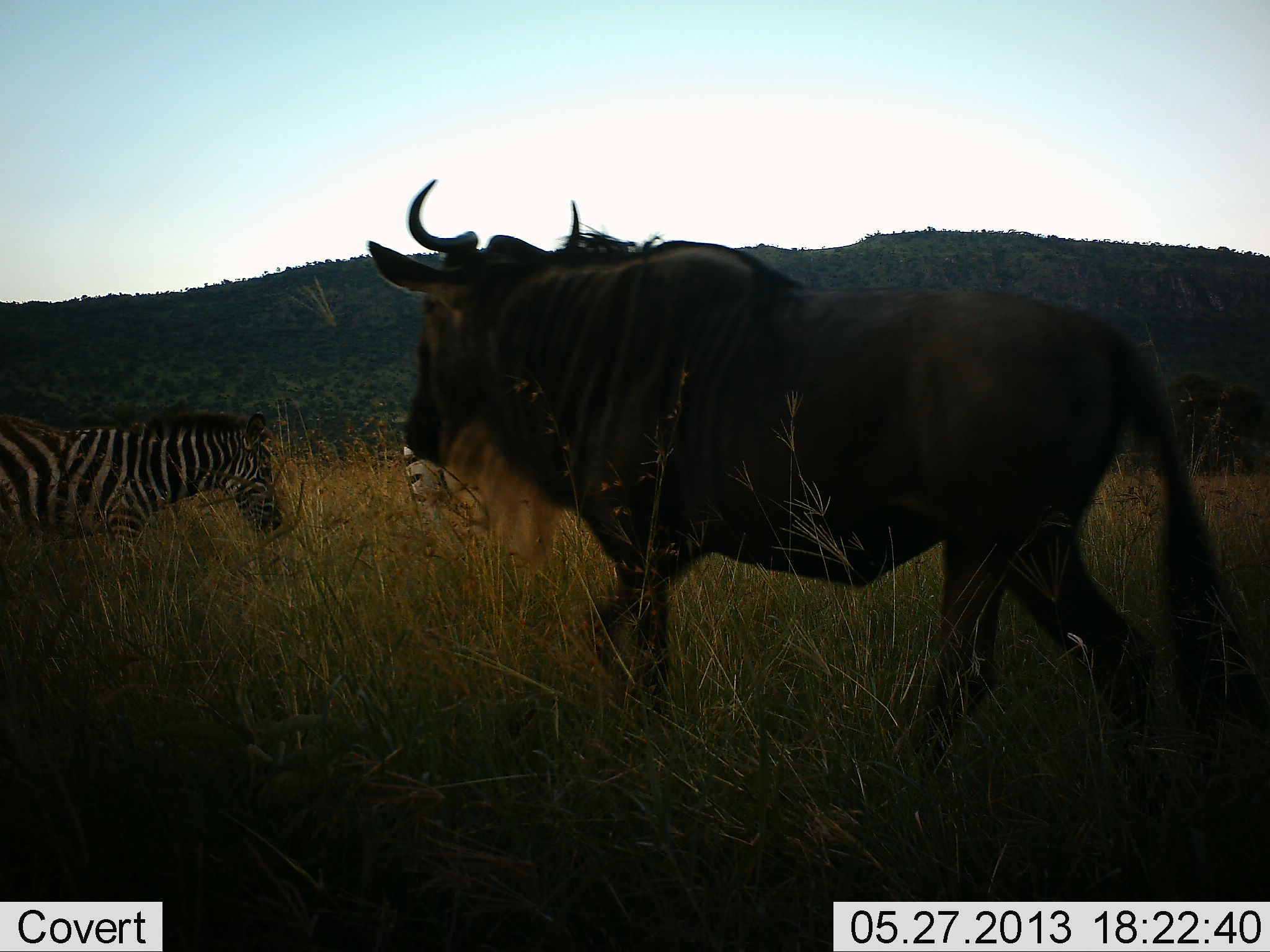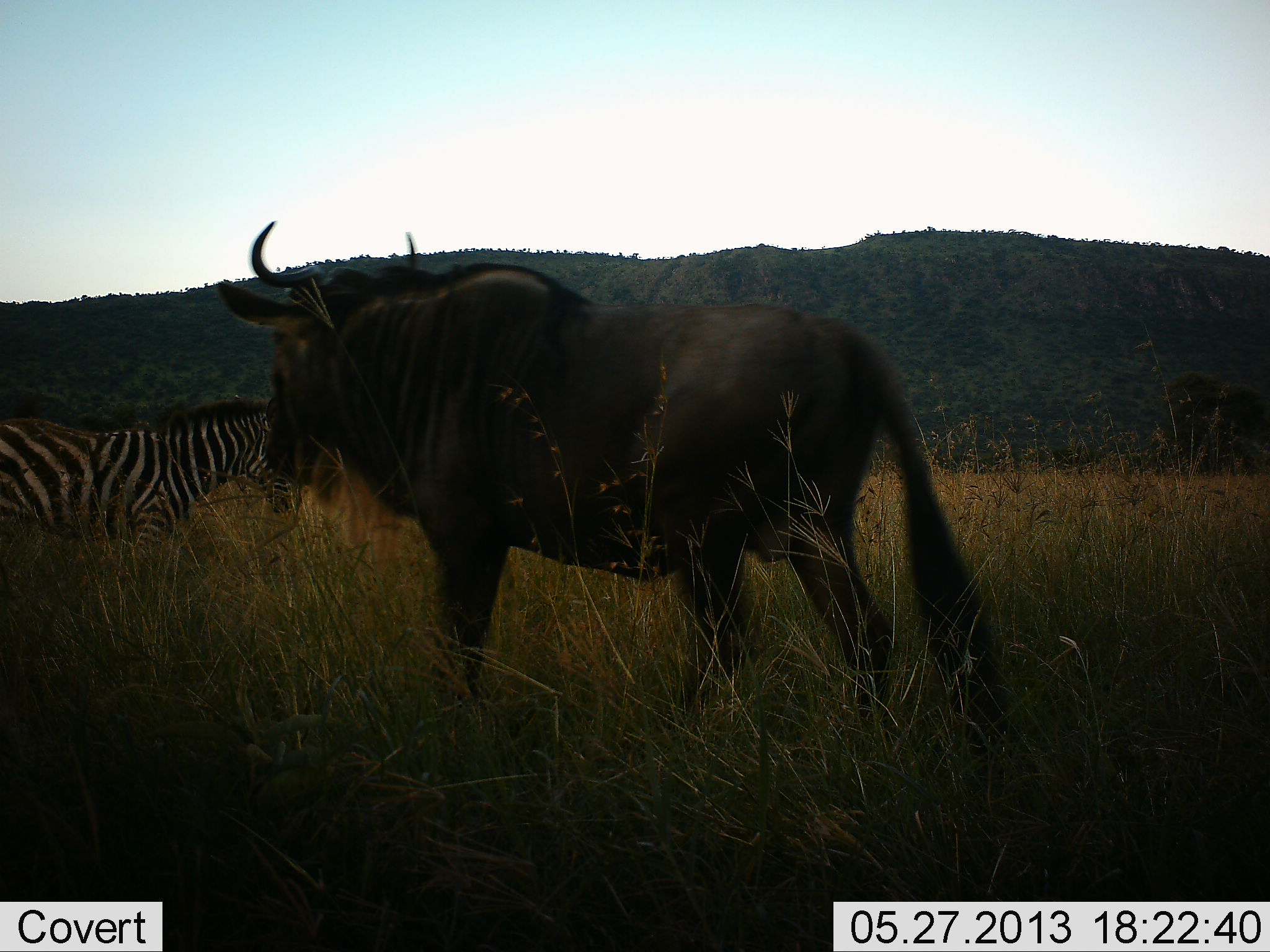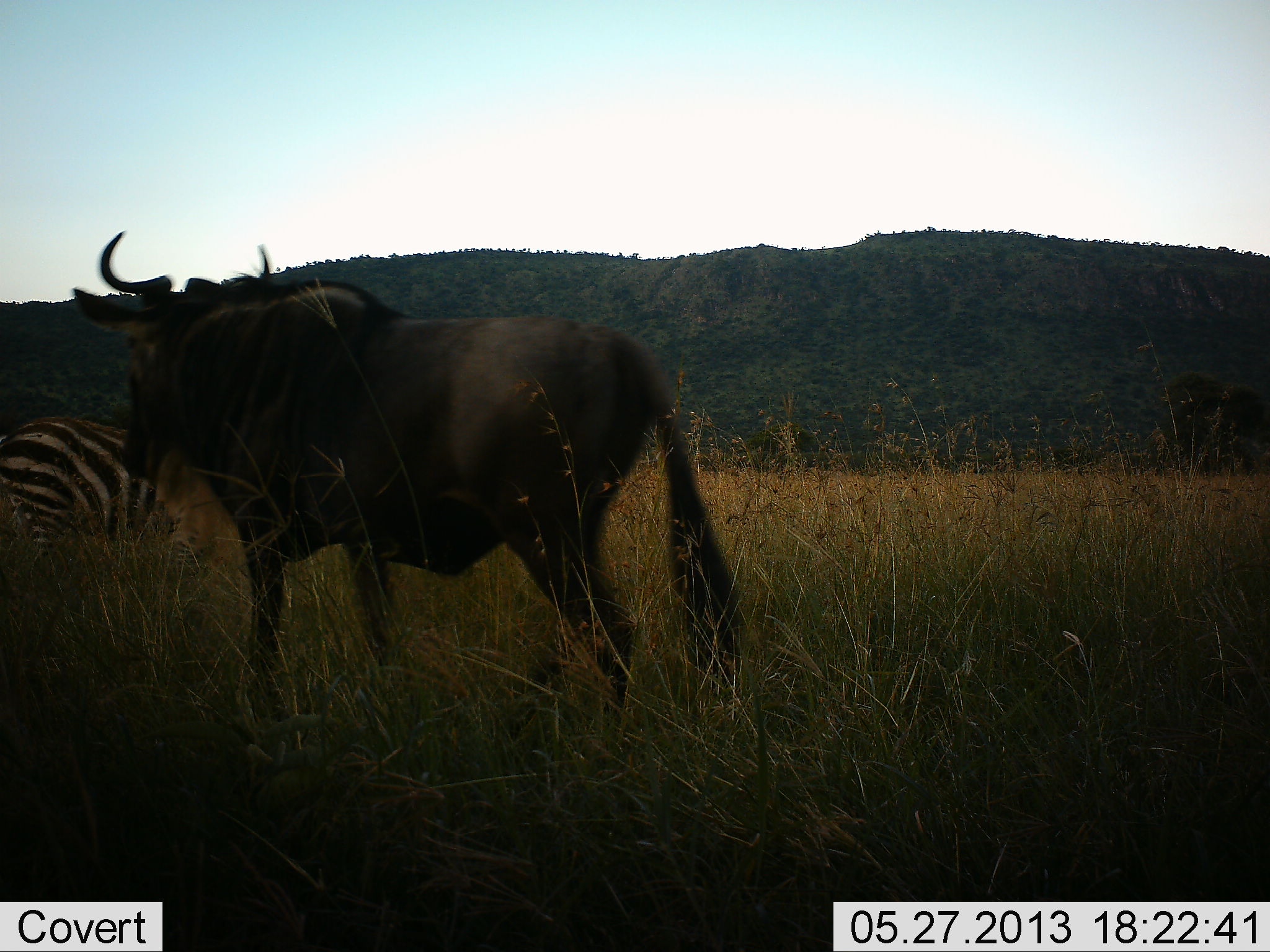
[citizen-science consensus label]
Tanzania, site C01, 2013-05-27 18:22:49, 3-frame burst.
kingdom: Animalia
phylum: Chordata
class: Mammalia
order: Artiodactyla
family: Bovidae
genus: Connochaetes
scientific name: Connochaetes taurinus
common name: blue wildebeest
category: wildebeest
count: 1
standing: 20%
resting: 0%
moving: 80%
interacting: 0%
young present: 0%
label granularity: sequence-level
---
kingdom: Animalia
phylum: Chordata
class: Mammalia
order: Perissodactyla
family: Equidae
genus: Equus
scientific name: Equus quagga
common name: plains zebra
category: zebra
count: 2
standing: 50%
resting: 0%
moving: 70%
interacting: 0%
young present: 0%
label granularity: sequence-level